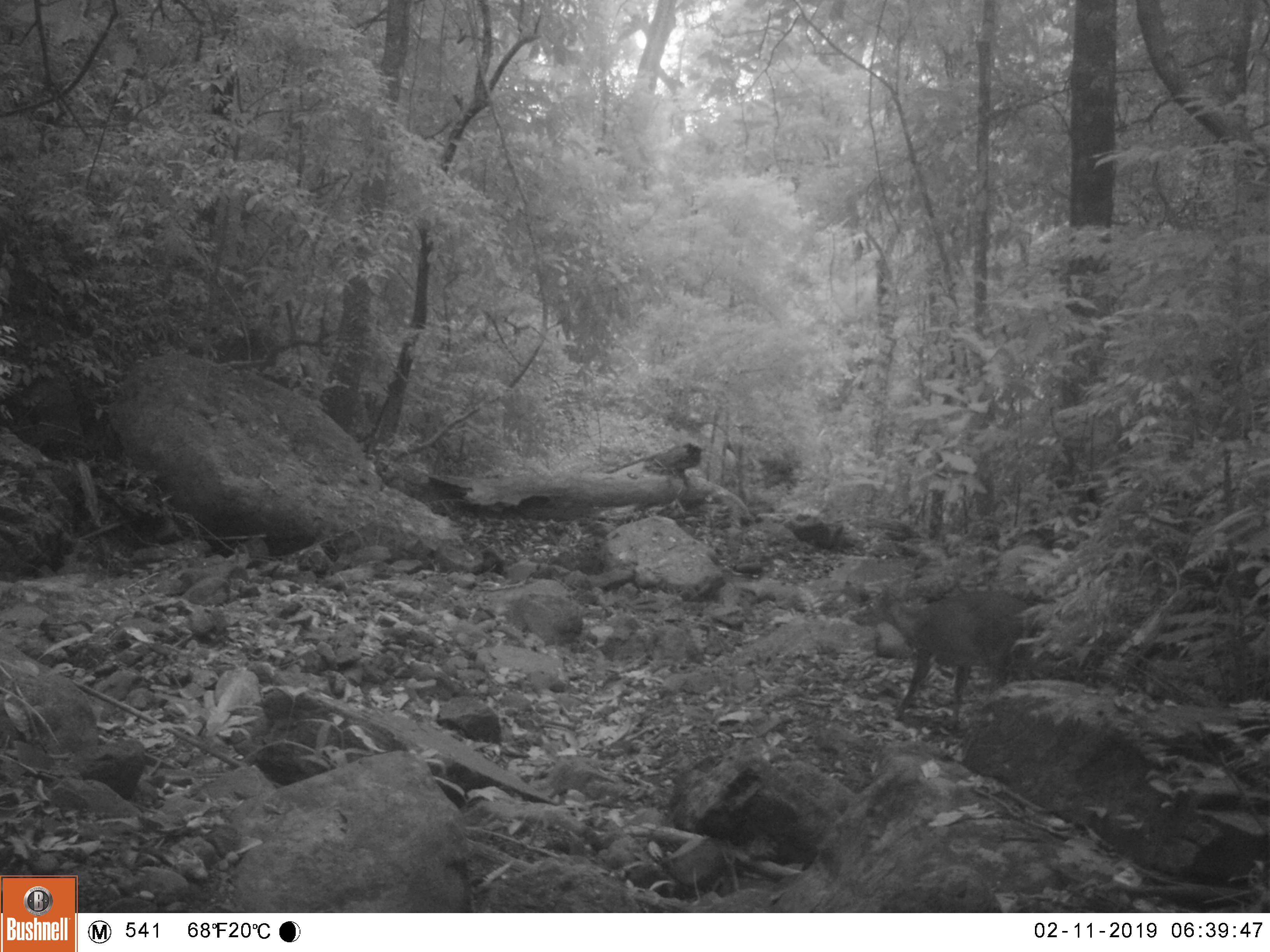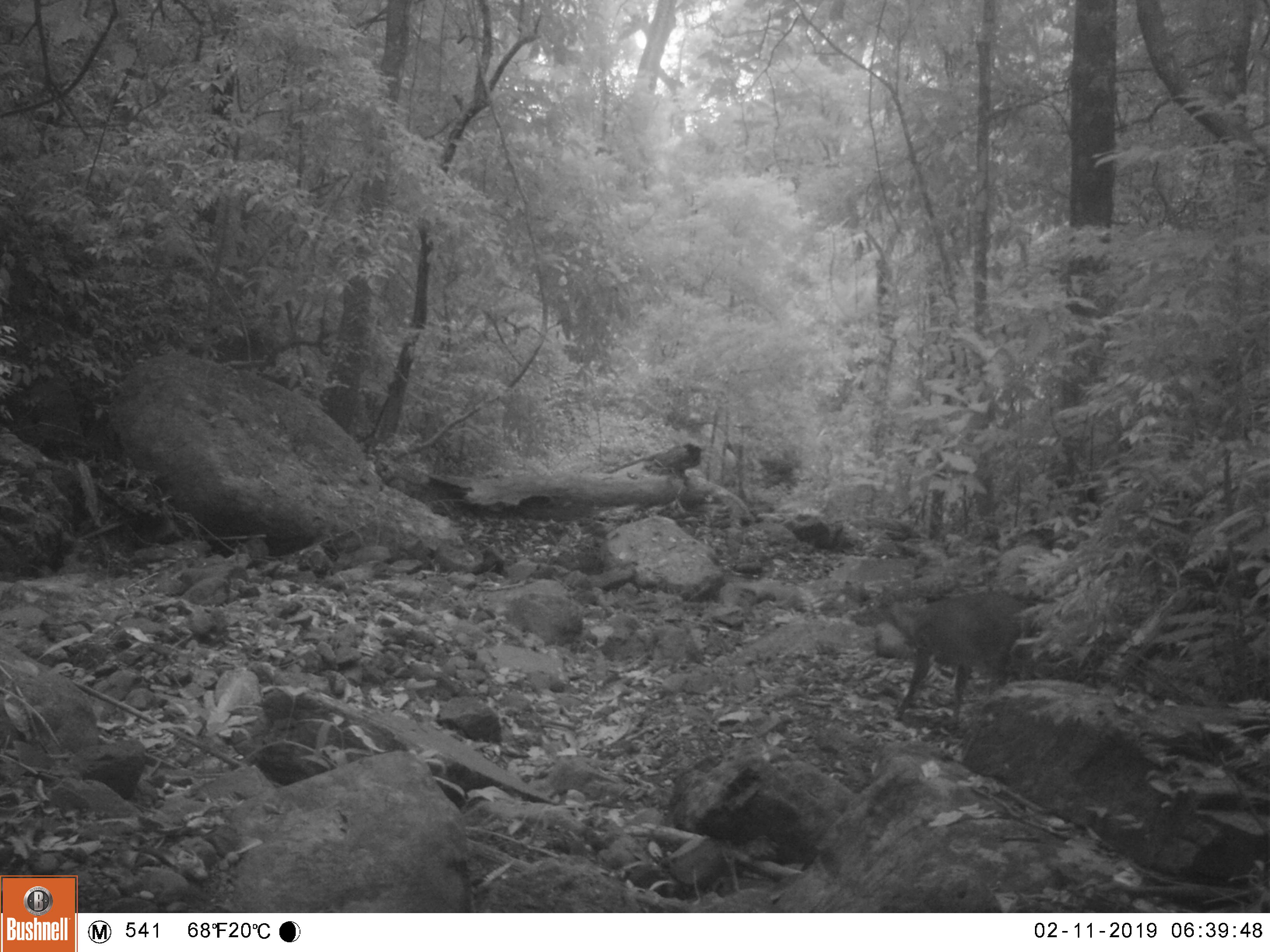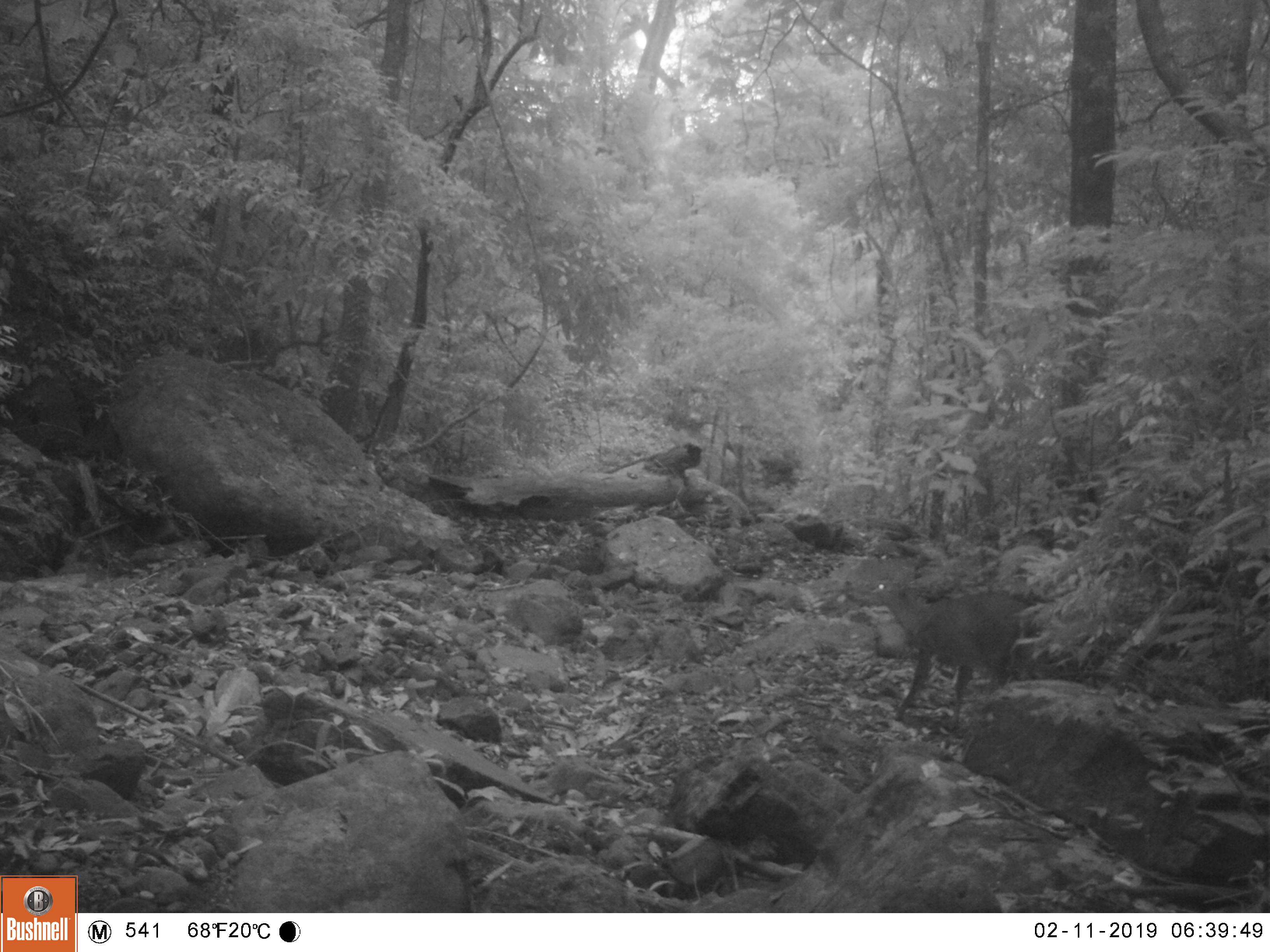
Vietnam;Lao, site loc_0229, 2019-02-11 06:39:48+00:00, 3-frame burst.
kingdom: Animalia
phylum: Chordata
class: Mammalia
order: Artiodactyla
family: Cervidae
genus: Muntiacus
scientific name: Muntiacus vuquangensis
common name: large-antlered muntjac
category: large antlered muntjac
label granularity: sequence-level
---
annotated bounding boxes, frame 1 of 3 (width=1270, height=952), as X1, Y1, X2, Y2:
large antlered muntjac: 849, 585, 1032, 730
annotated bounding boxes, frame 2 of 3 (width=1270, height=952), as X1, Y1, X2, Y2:
large antlered muntjac: 851, 583, 1083, 732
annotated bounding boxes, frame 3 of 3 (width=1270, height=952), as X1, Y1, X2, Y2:
large antlered muntjac: 859, 574, 1053, 731